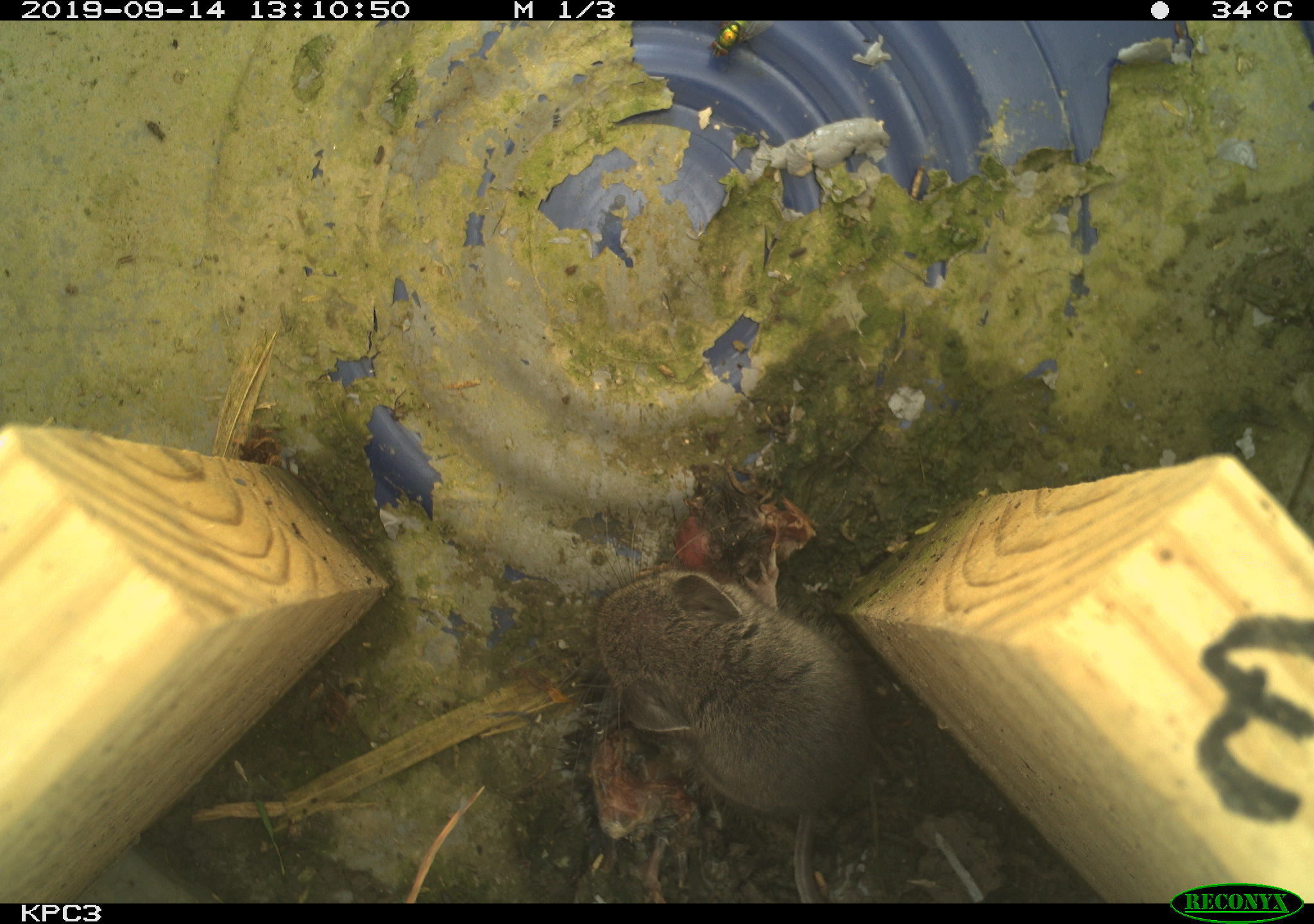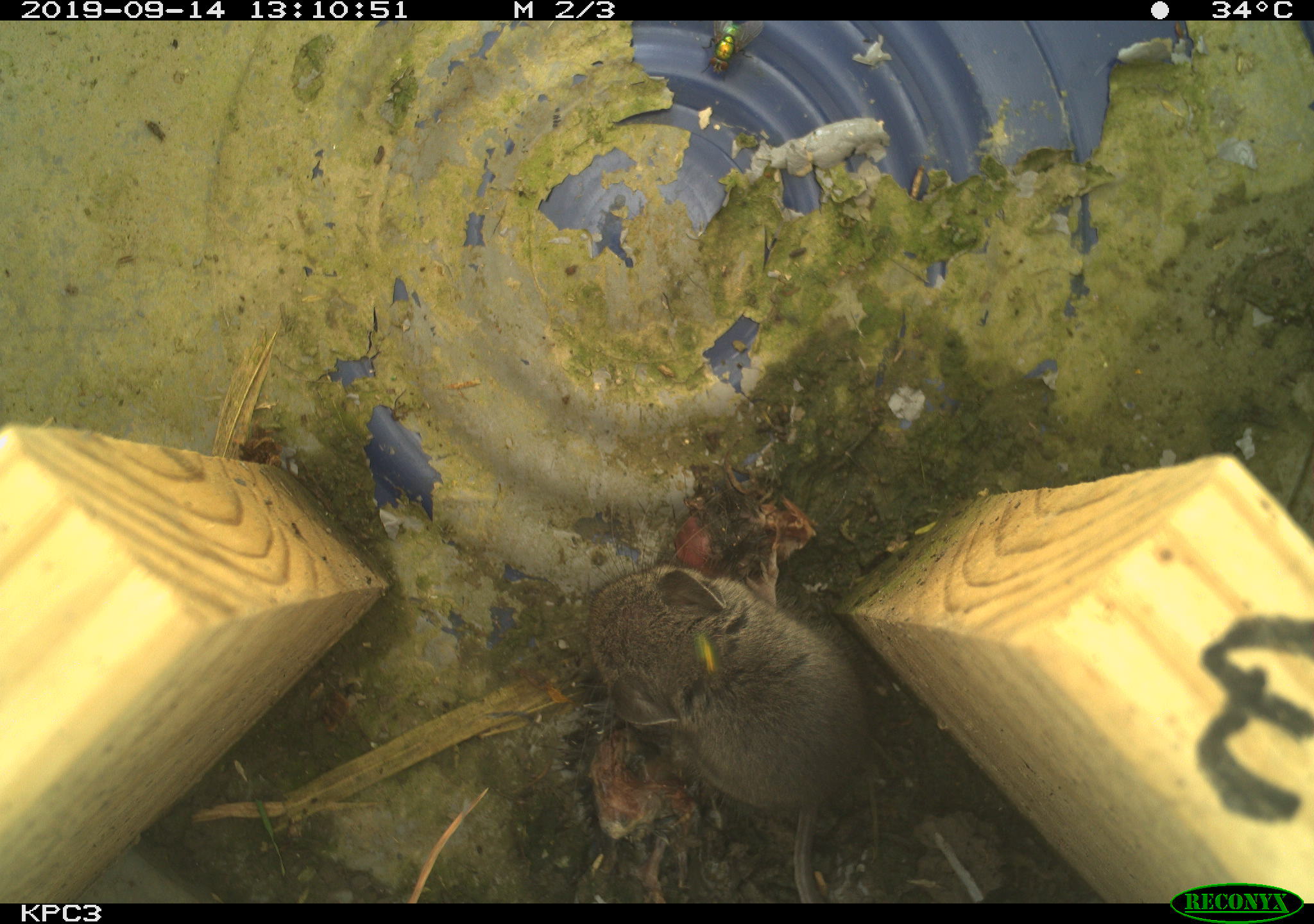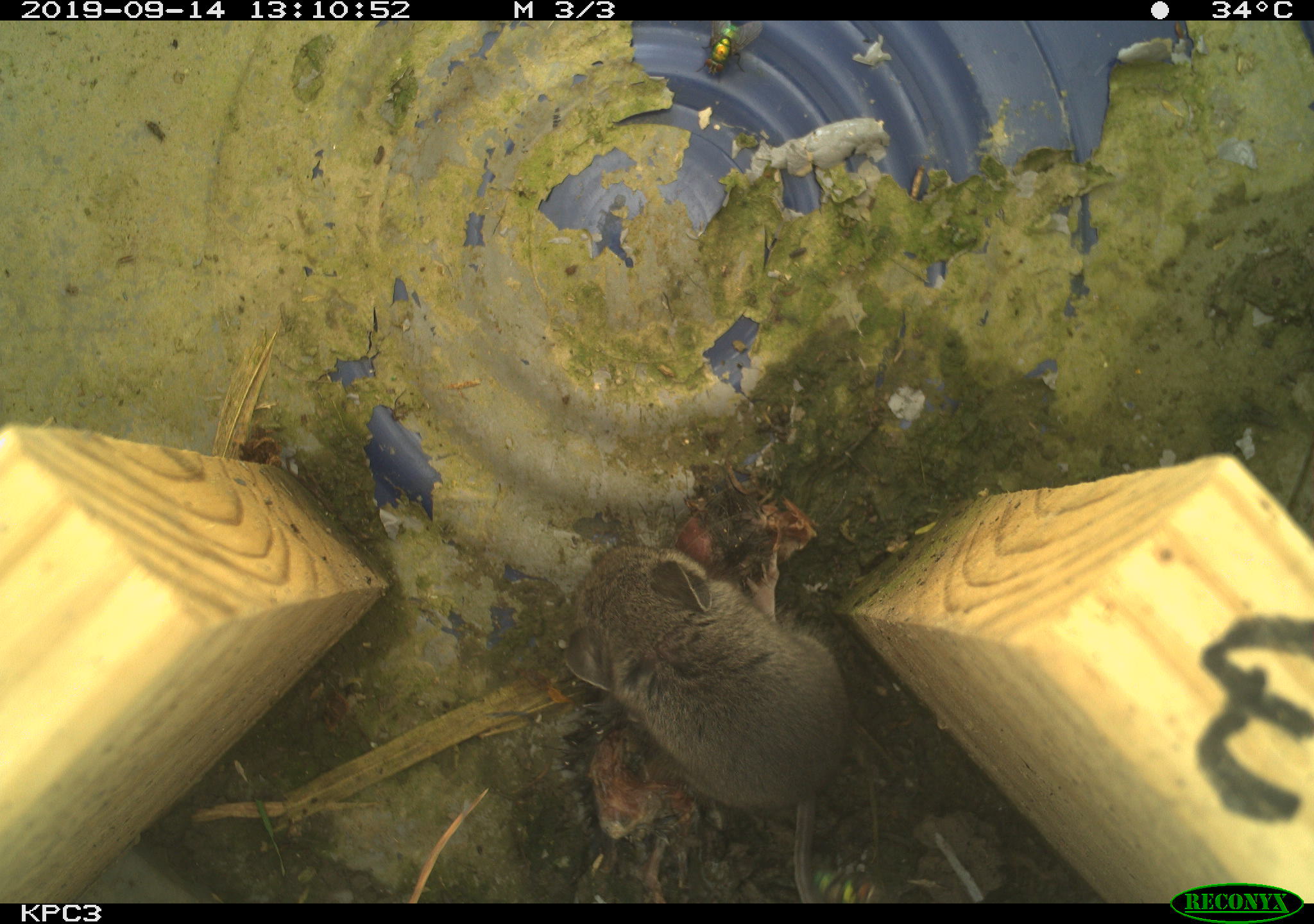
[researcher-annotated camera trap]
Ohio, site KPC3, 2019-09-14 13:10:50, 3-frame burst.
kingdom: Animalia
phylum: Chordata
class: Mammalia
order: Rodentia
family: Cricetidae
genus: Peromyscus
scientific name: Peromyscus leucopus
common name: white-footed mouse